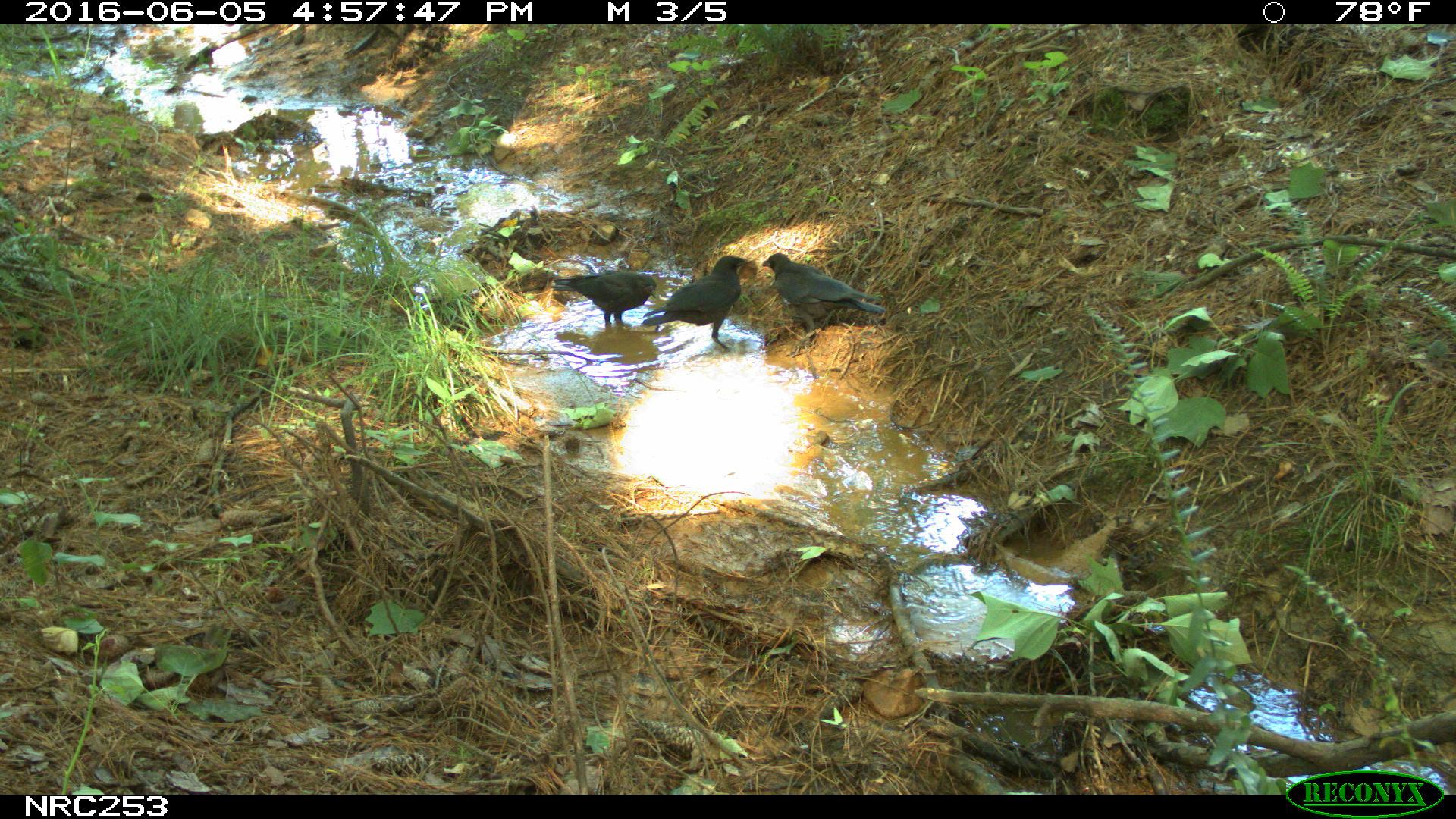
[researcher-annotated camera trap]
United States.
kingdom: Animalia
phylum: Chordata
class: Aves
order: Passeriformes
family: Corvidae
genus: Corvus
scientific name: Corvus brachyrhynchos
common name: american crow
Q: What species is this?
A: American Crow (Corvus brachyrhynchos).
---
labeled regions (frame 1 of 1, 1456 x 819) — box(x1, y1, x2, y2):
American Crow: box(741, 249, 888, 335); box(638, 244, 758, 348); box(558, 257, 668, 336)